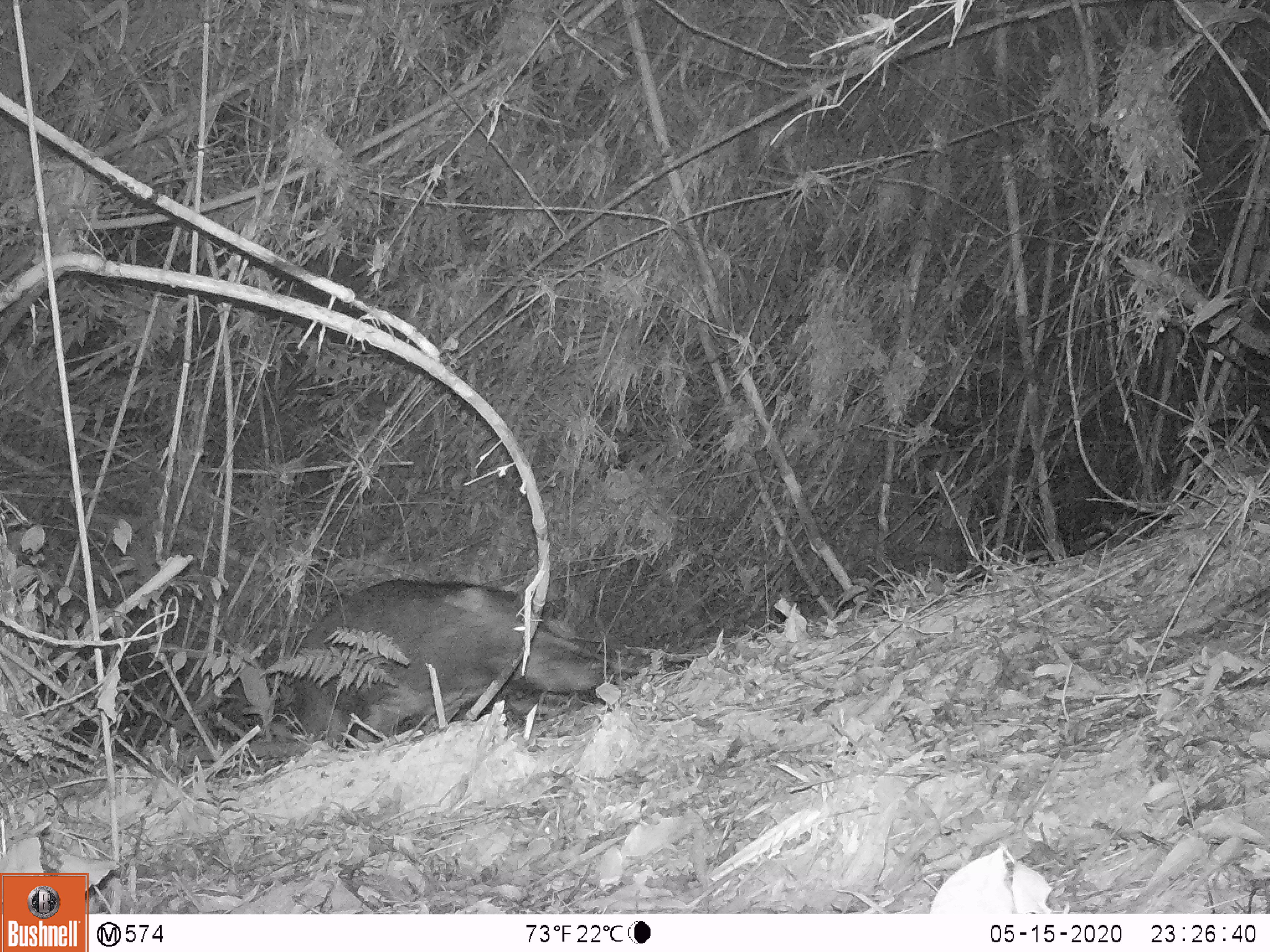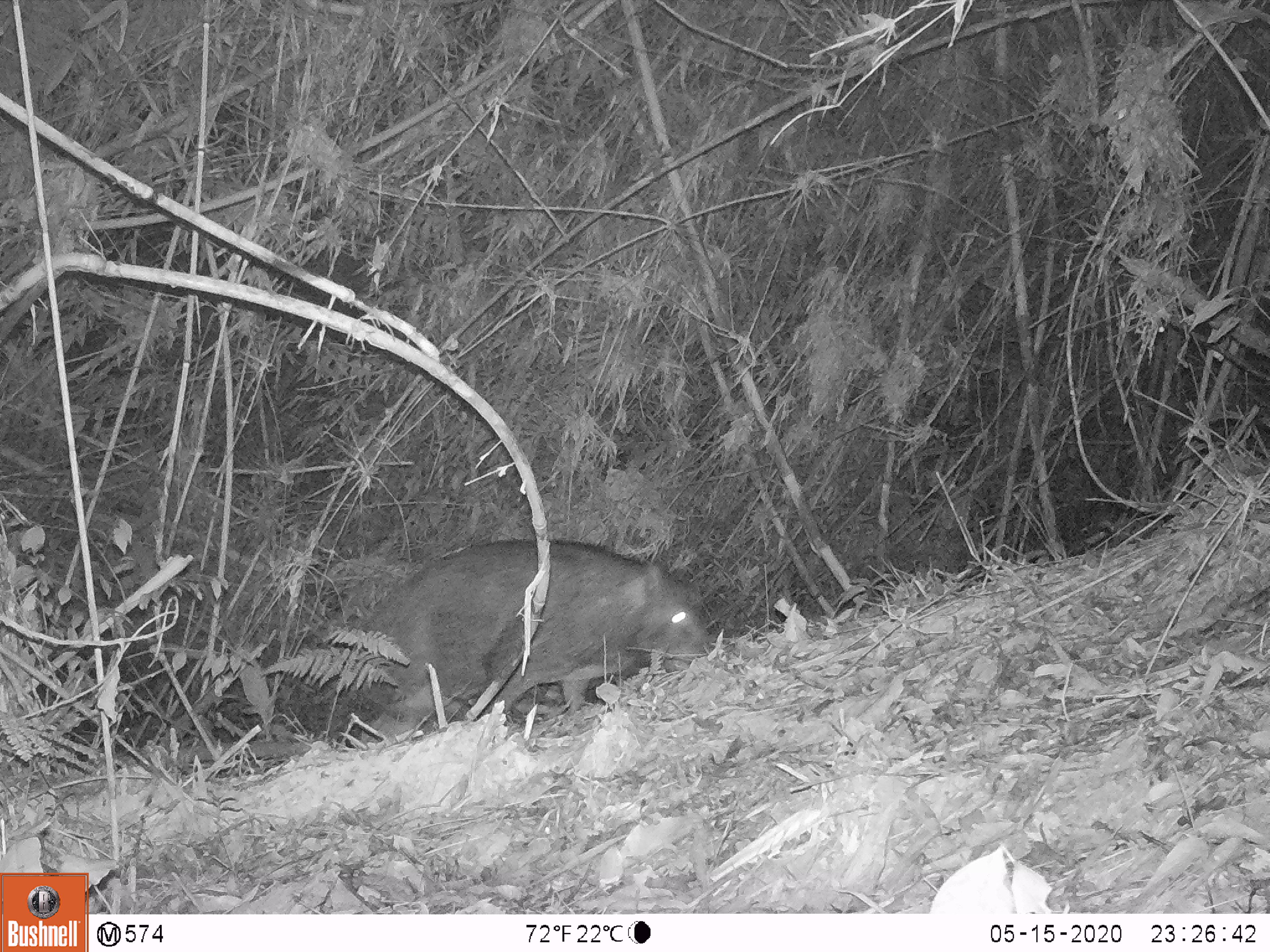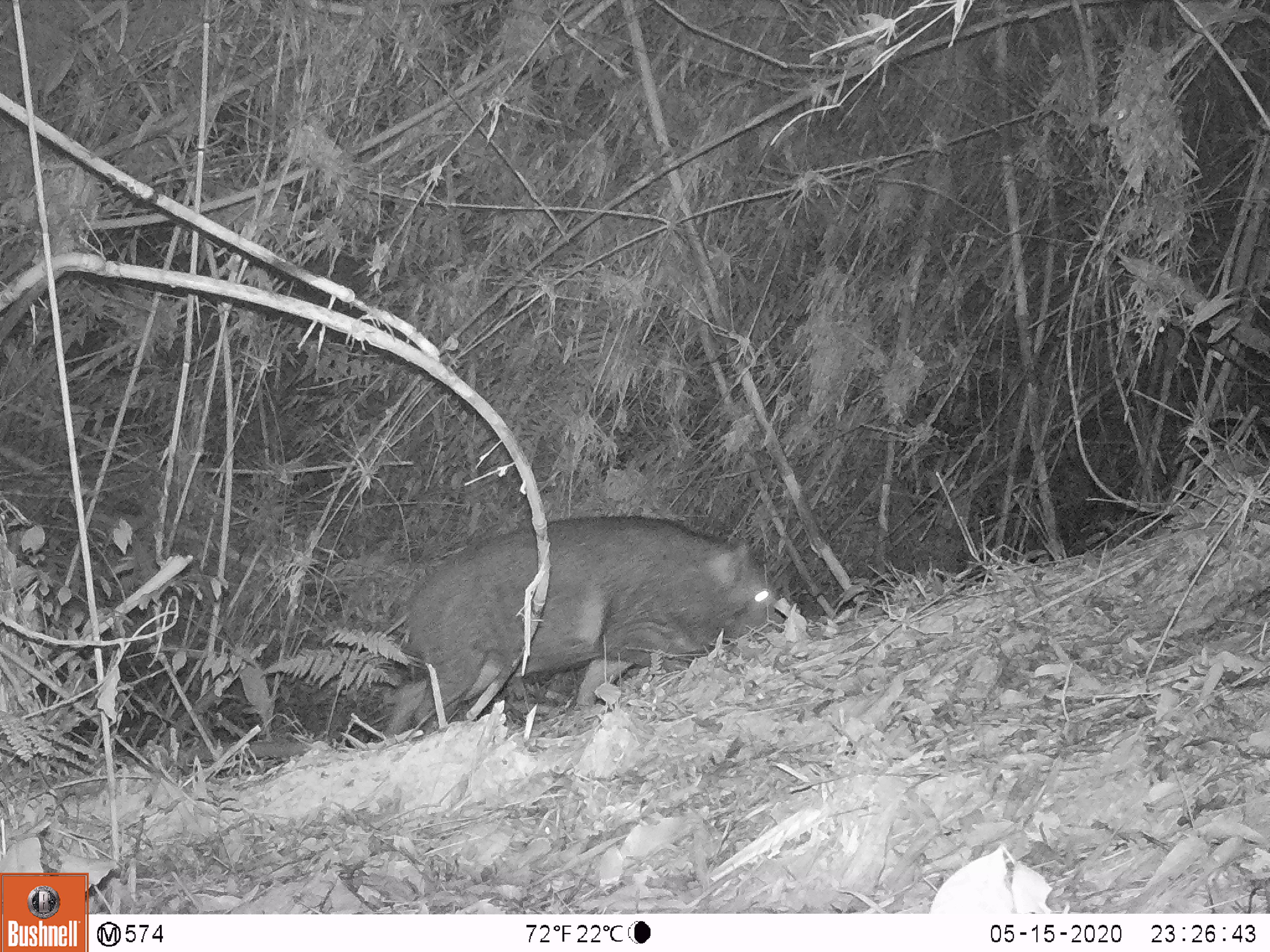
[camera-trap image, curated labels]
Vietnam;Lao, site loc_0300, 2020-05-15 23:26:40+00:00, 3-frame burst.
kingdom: Animalia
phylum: Chordata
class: Mammalia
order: Artiodactyla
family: Suidae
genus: Sus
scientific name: Sus scrofa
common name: eurasian wild pig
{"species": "eurasian wild pig (Sus scrofa)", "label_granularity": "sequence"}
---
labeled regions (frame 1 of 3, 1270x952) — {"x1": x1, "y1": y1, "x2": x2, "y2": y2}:
eurasian wild pig: {"x1": 293, "y1": 578, "x2": 602, "y2": 750}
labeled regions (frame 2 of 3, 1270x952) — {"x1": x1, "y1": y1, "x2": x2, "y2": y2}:
eurasian wild pig: {"x1": 348, "y1": 538, "x2": 709, "y2": 743}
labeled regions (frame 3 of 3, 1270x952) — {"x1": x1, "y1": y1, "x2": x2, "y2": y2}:
eurasian wild pig: {"x1": 380, "y1": 514, "x2": 784, "y2": 731}